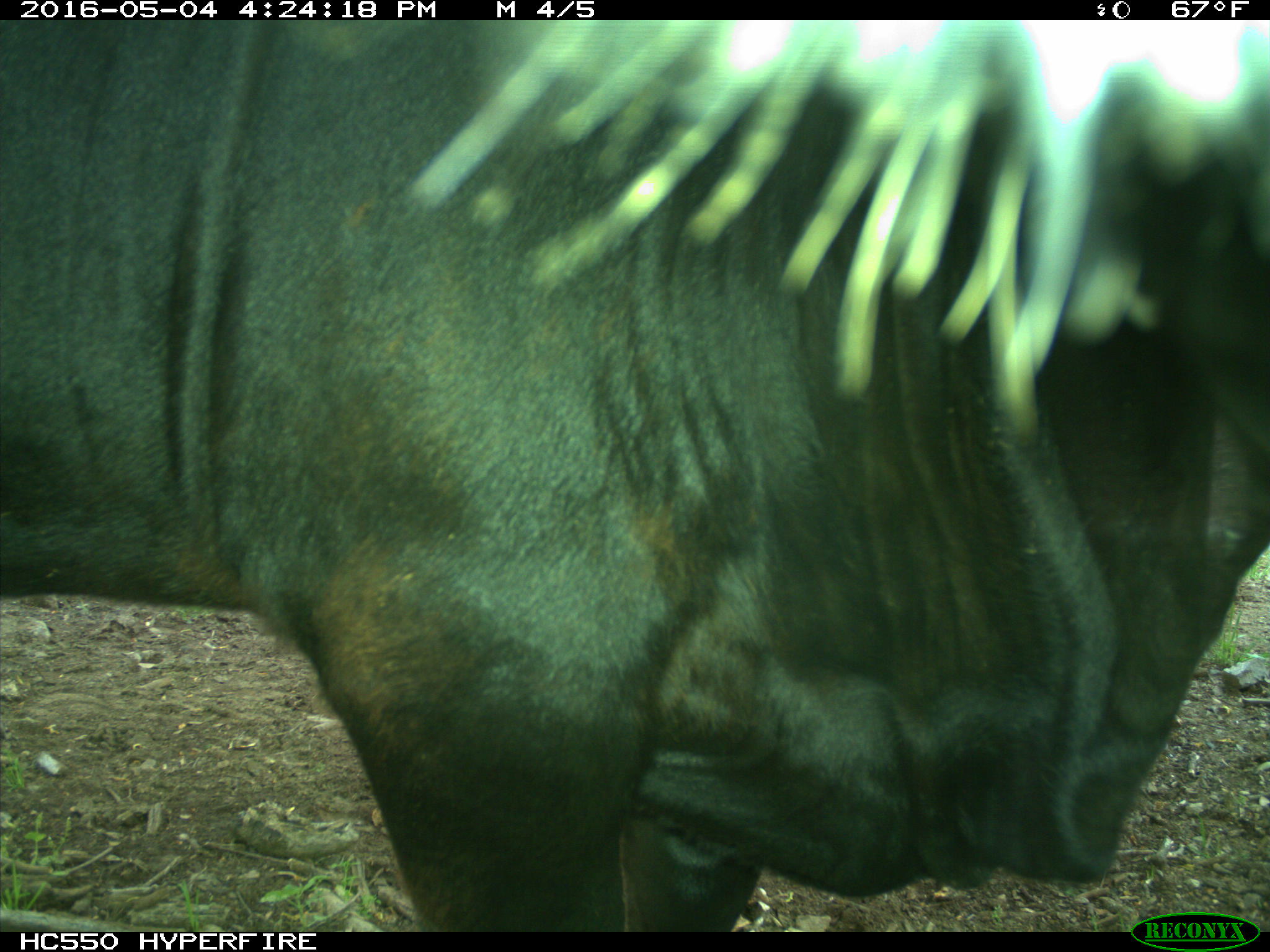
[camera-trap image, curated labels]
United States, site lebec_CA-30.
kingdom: Animalia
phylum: Chordata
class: Mammalia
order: Artiodactyla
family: Bovidae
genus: Bos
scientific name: Bos taurus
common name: domestic cow